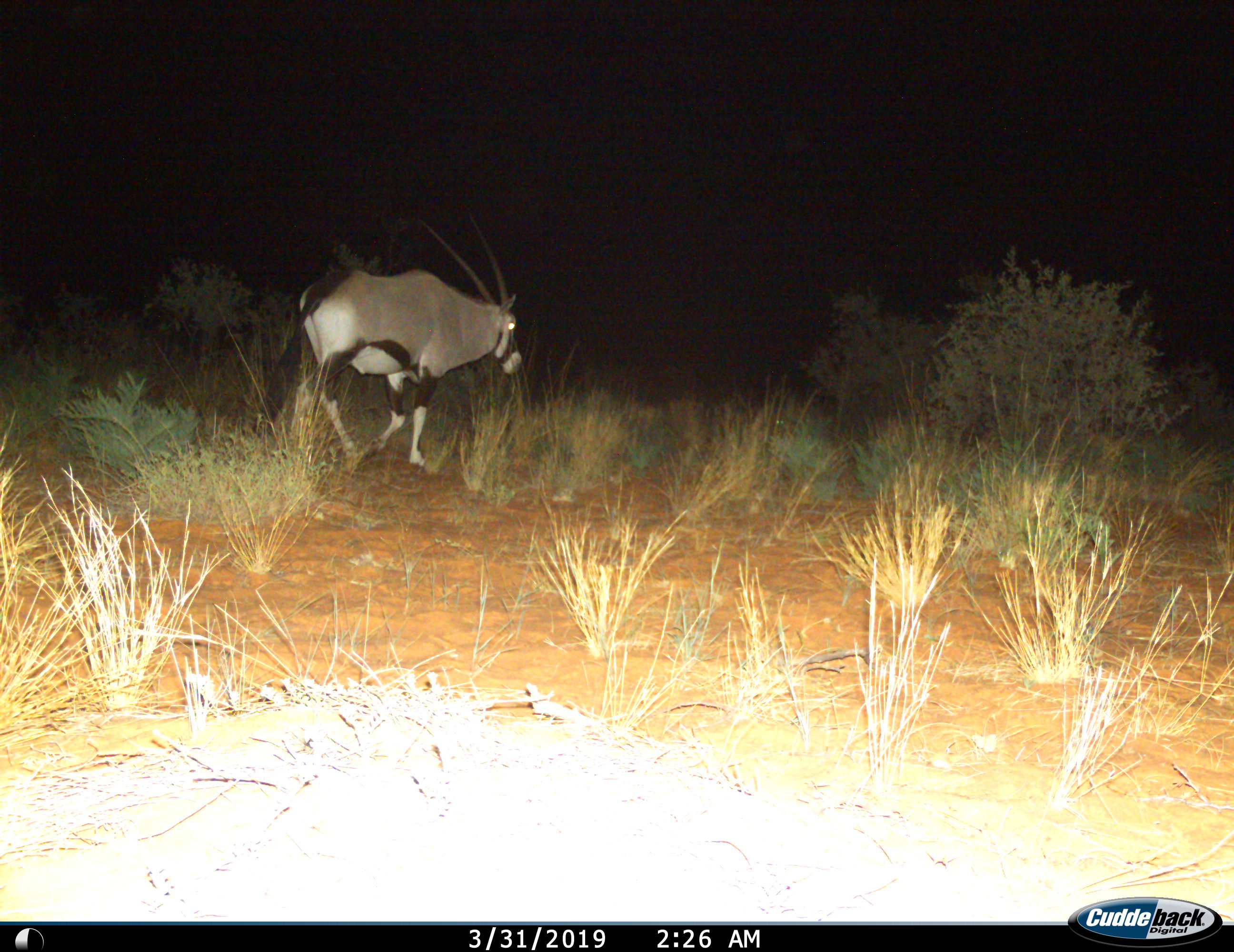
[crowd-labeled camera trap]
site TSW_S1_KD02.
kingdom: Animalia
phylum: Chordata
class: Mammalia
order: Artiodactyla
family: Bovidae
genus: Oryx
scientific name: Oryx gazella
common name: gemsbok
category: oryx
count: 1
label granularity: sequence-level